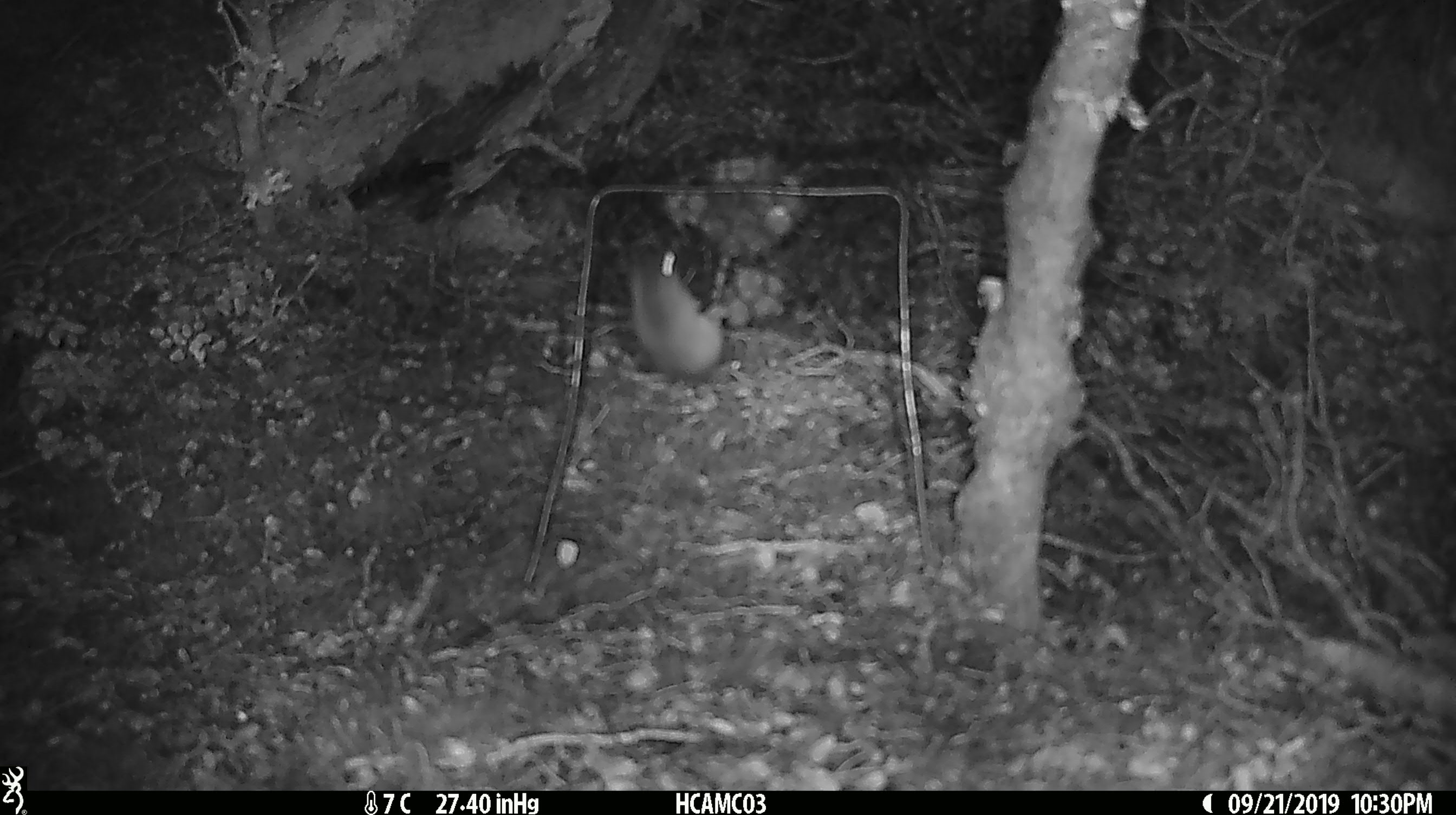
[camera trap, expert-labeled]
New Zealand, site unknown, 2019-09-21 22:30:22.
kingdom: Animalia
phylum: Chordata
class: Mammalia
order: Rodentia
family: Muridae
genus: Mus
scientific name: Mus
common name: mouse